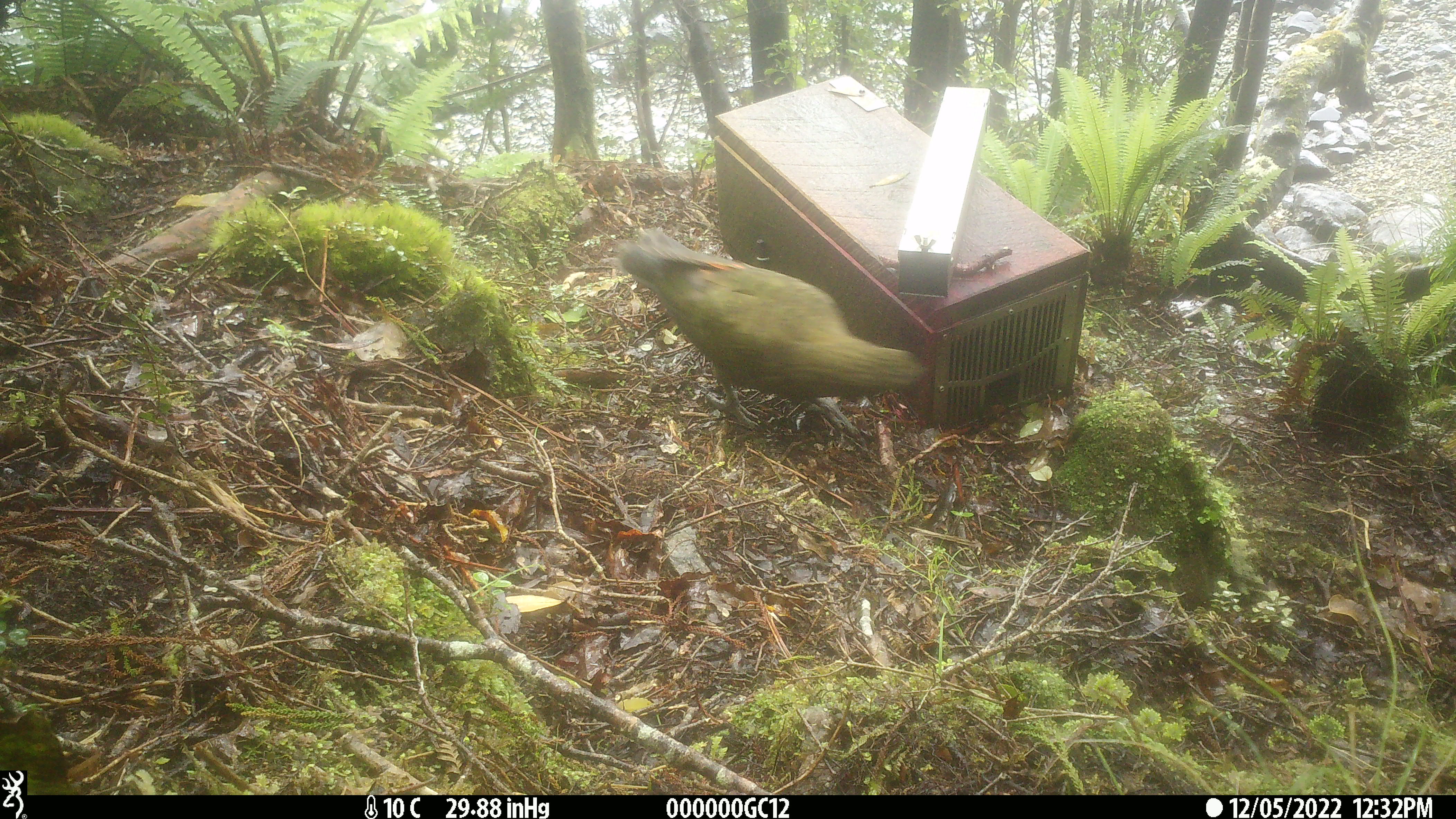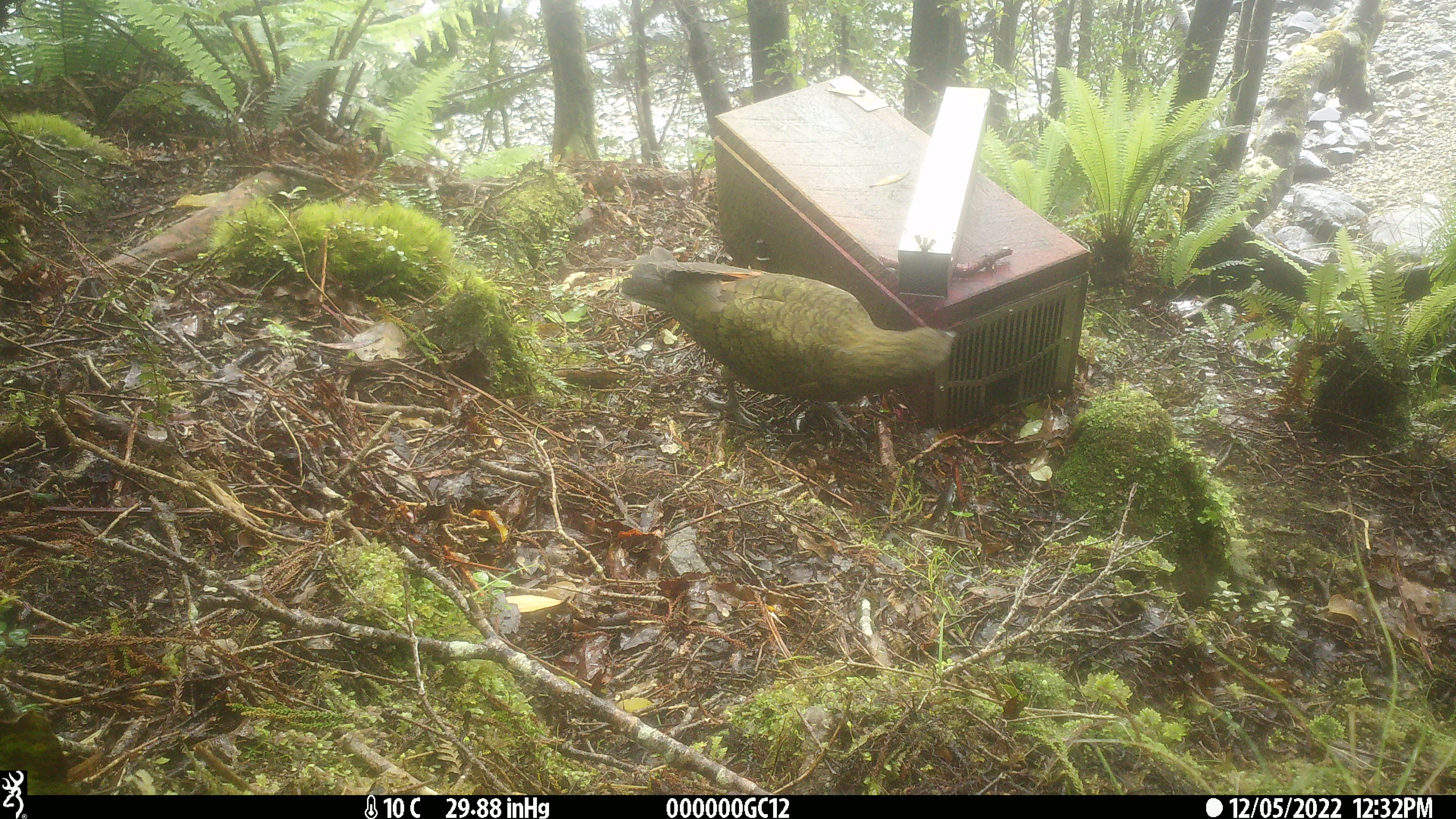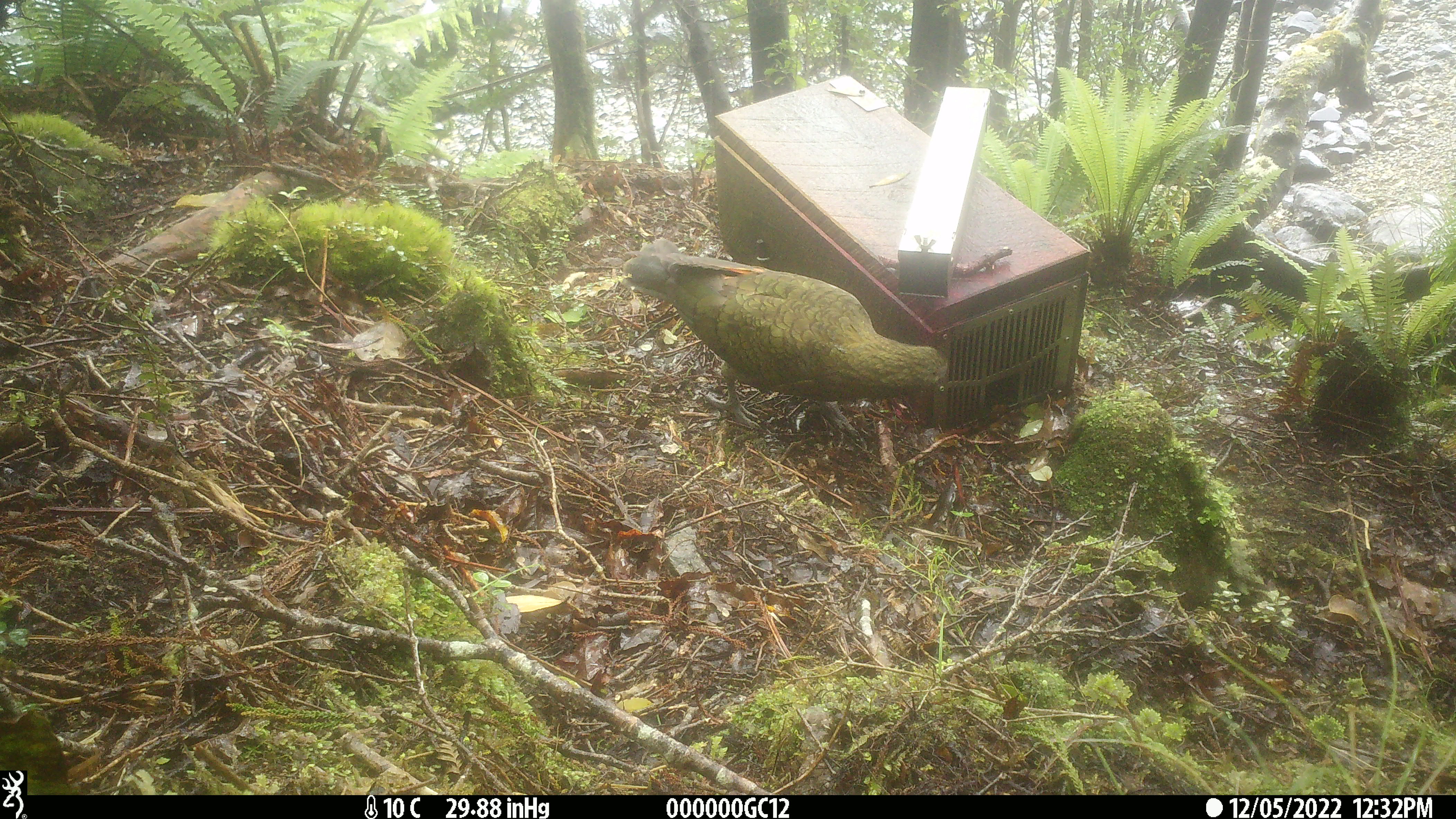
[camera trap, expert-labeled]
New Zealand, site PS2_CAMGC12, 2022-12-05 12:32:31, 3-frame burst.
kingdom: Animalia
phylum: Chordata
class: Aves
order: Psittaciformes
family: Strigopidae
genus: Nestor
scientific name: Nestor notabilis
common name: kea